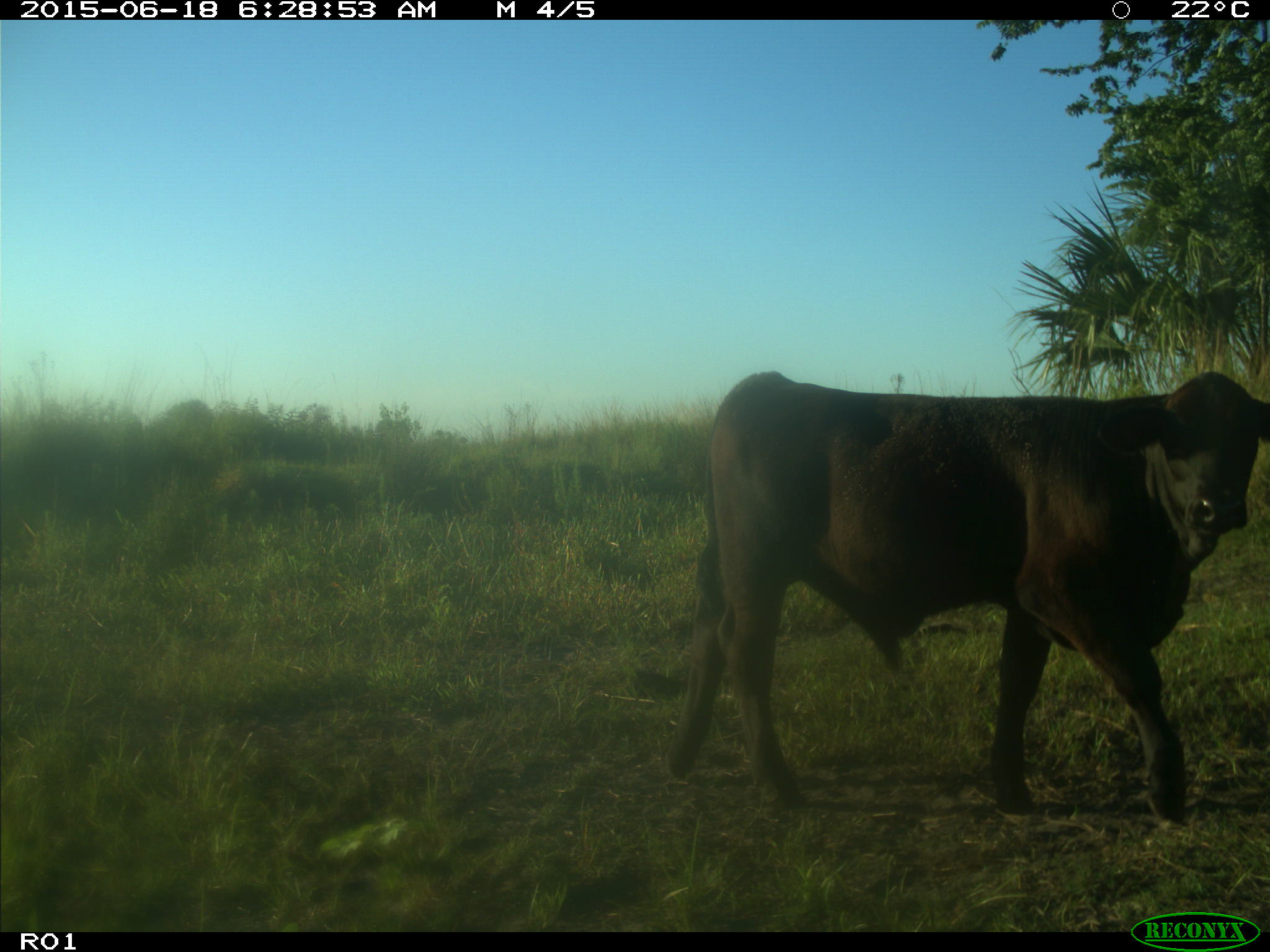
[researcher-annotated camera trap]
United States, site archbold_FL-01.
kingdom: Animalia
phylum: Chordata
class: Mammalia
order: Artiodactyla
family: Bovidae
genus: Bos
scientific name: Bos taurus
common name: domestic cow